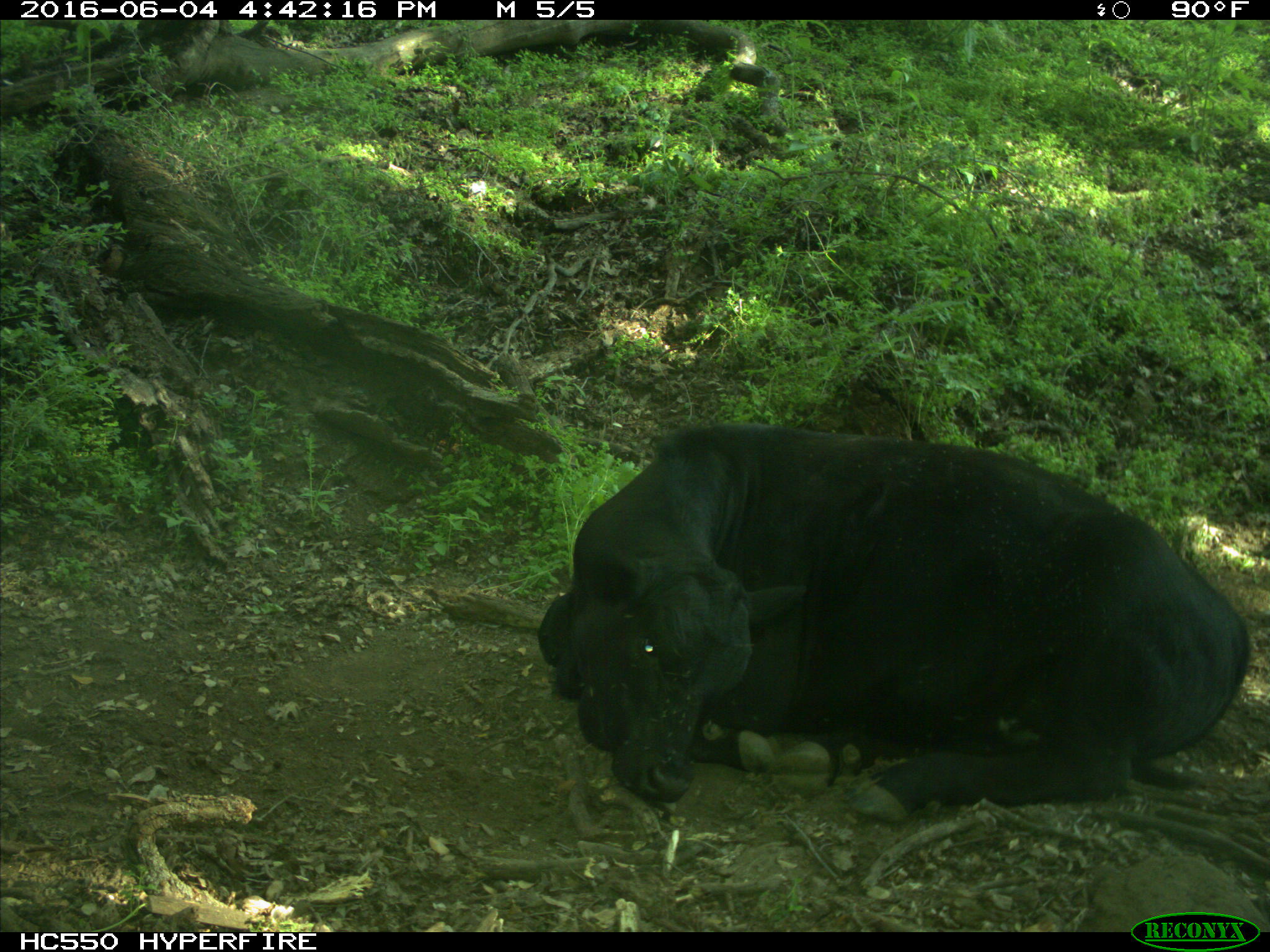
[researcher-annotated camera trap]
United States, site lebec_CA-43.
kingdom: Animalia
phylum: Chordata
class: Mammalia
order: Artiodactyla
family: Bovidae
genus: Bos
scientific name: Bos taurus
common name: domestic cow